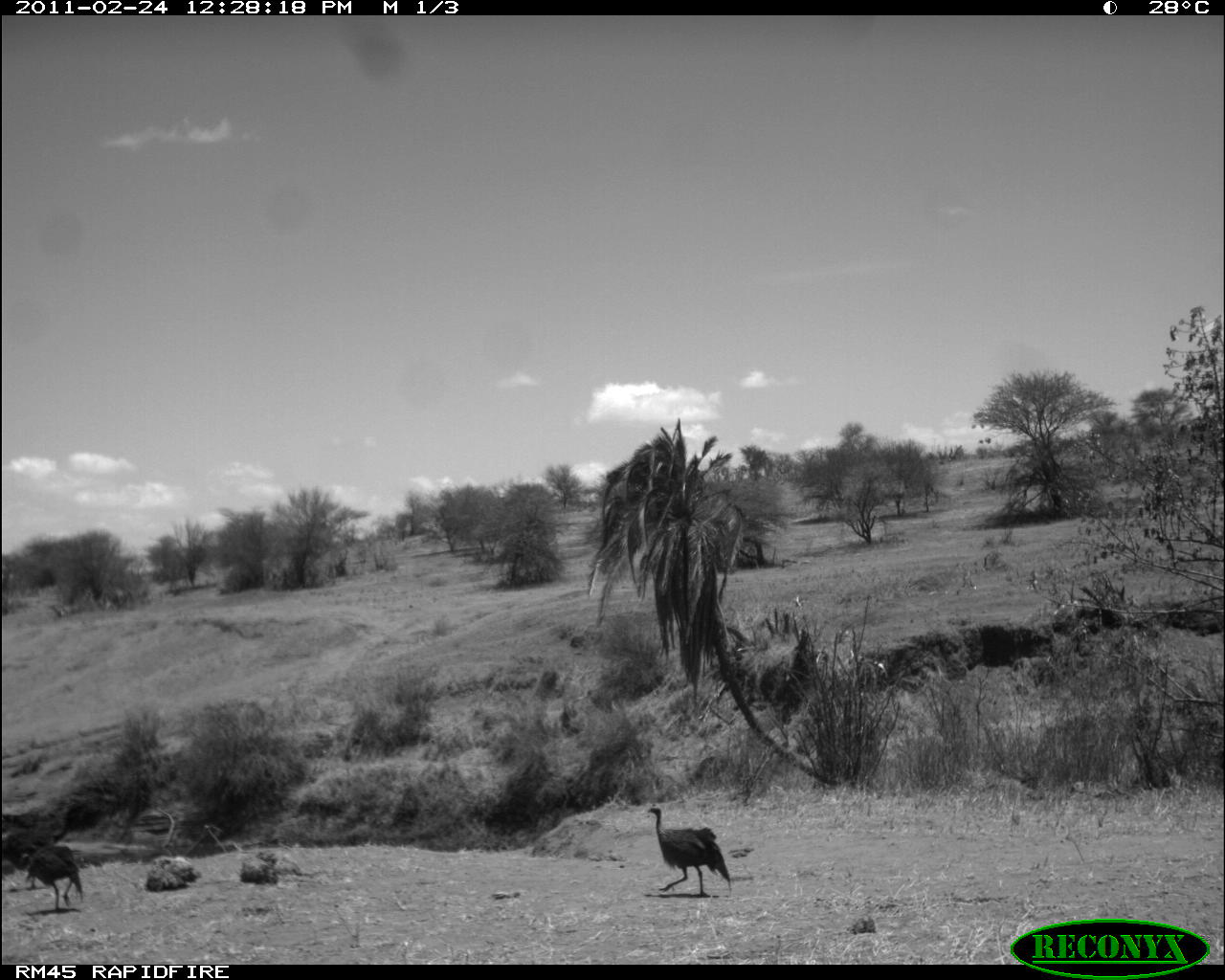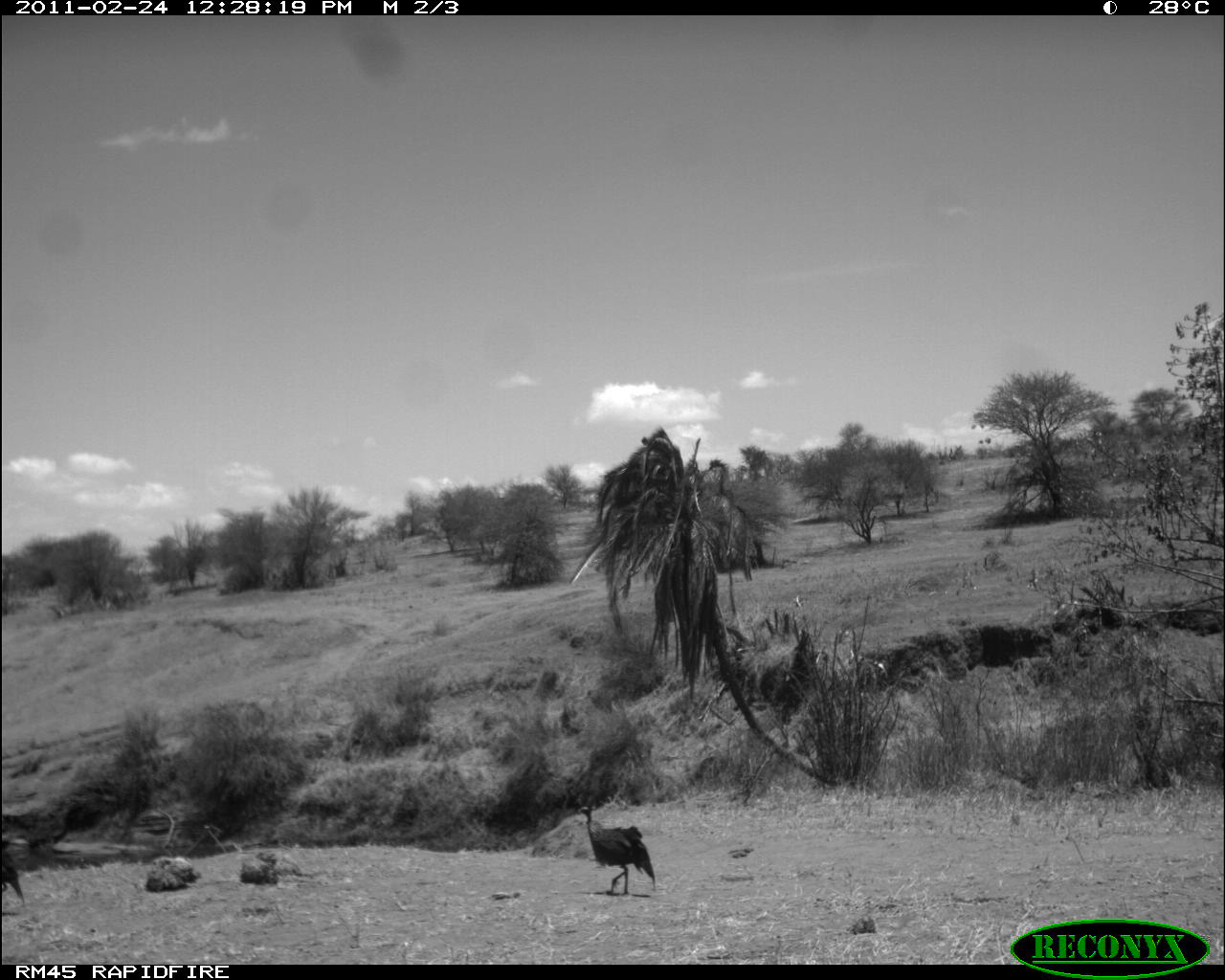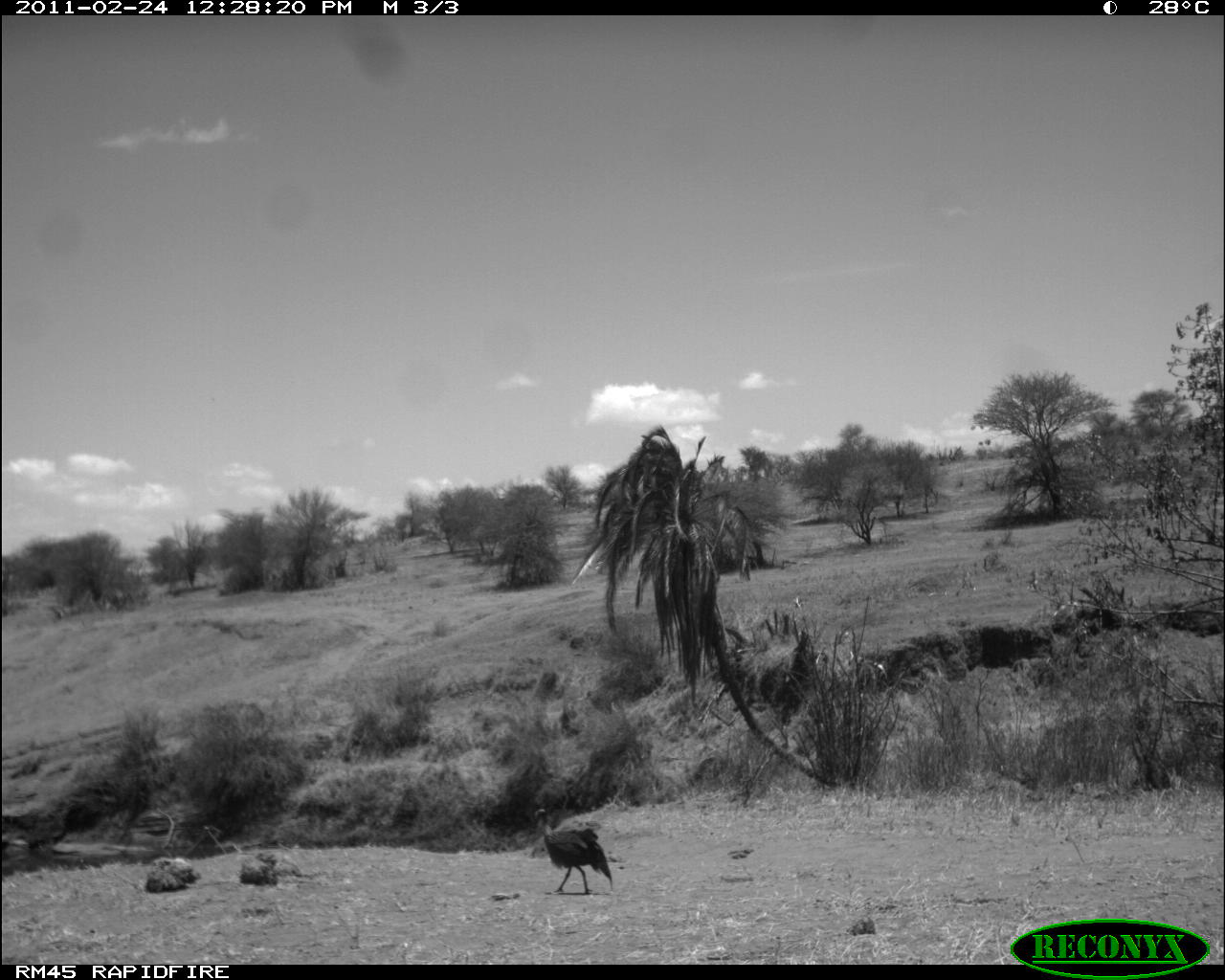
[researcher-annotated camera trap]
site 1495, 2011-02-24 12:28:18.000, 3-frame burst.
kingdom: Animalia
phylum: Chordata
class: Aves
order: Galliformes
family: Numididae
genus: Acryllium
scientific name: Acryllium vulturinum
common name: vulturine guineafowl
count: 2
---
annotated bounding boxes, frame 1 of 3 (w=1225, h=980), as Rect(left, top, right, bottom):
acryllium vulturinum: Rect(644, 803, 731, 896); Rect(2, 813, 59, 893); Rect(24, 842, 88, 912)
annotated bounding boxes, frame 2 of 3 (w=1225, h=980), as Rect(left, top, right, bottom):
acryllium vulturinum: Rect(576, 804, 657, 896); Rect(1, 840, 29, 907)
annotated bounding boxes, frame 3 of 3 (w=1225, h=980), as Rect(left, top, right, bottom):
acryllium vulturinum: Rect(535, 807, 613, 896)